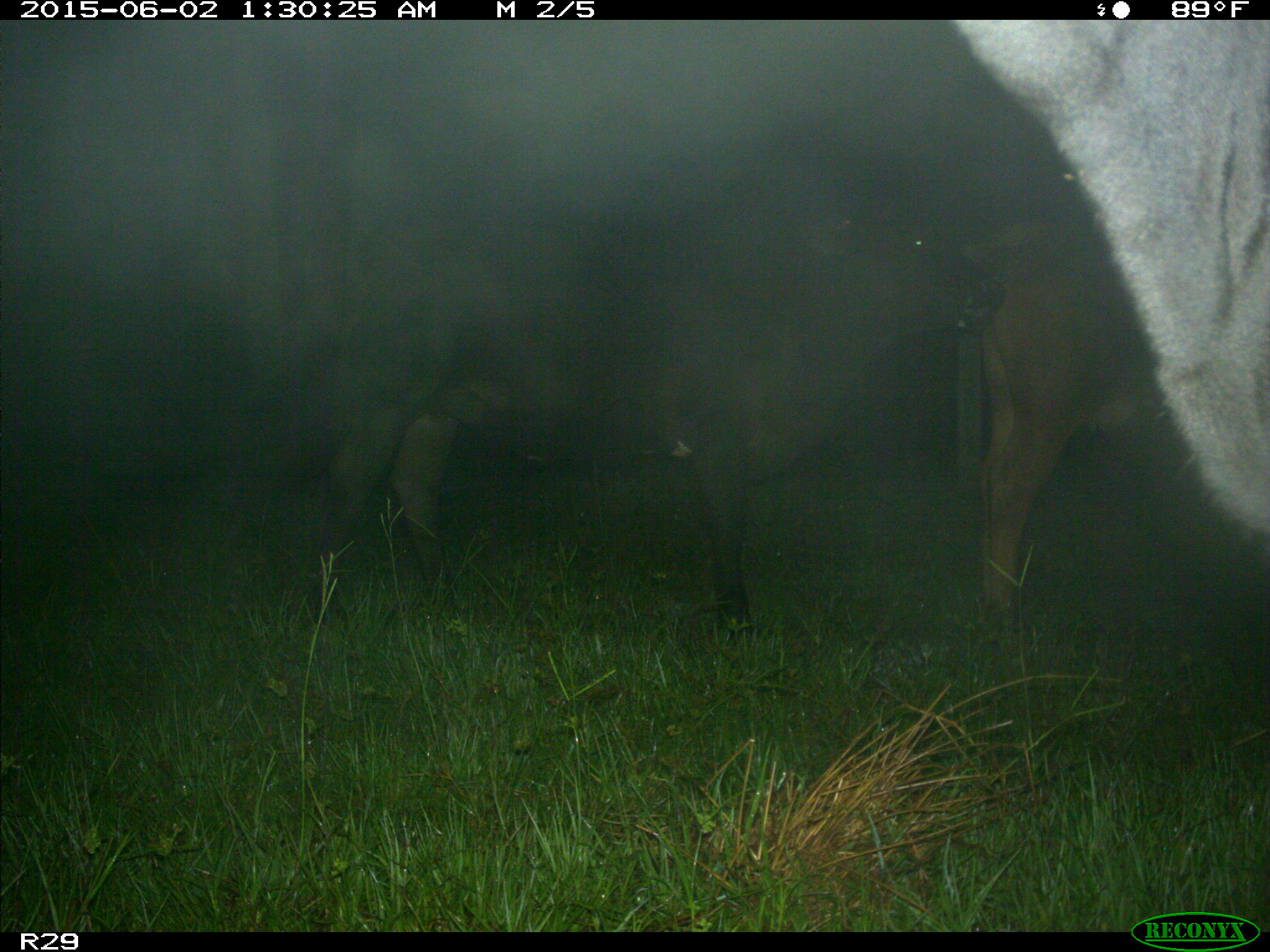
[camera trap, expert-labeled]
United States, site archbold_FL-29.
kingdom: Animalia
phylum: Chordata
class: Mammalia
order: Artiodactyla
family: Bovidae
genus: Bos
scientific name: Bos taurus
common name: domestic cow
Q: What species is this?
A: Bos taurus (domestic cow).